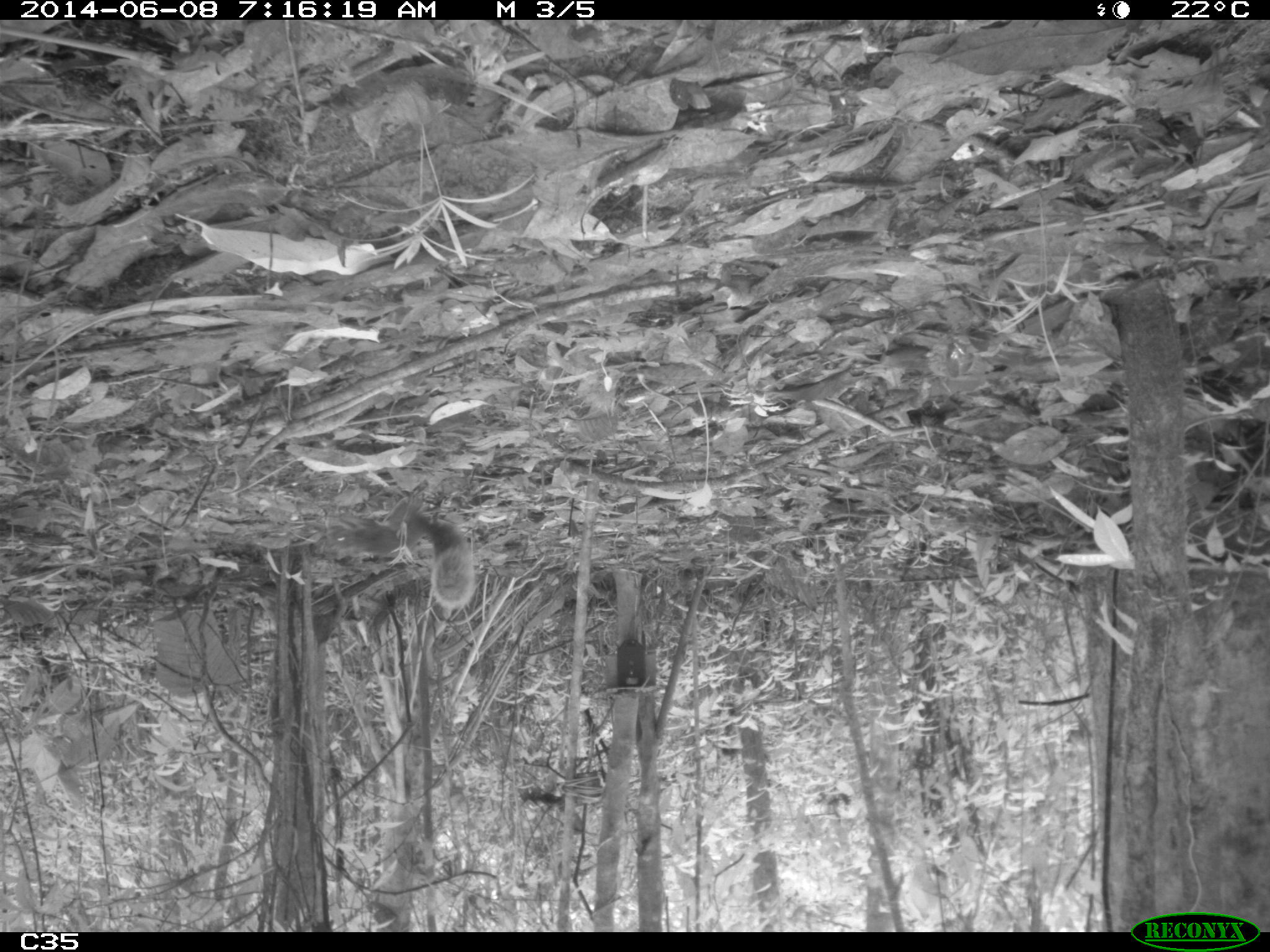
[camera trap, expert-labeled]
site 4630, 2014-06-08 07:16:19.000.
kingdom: Animalia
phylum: Chordata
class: Mammalia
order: Rodentia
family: Sciuridae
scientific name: Sciuridae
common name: squirrels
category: unknown squirrel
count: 1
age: adult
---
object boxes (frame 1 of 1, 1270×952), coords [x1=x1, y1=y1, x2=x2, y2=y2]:
unknown squirrel: [x1=323, y1=509, x2=477, y2=608]